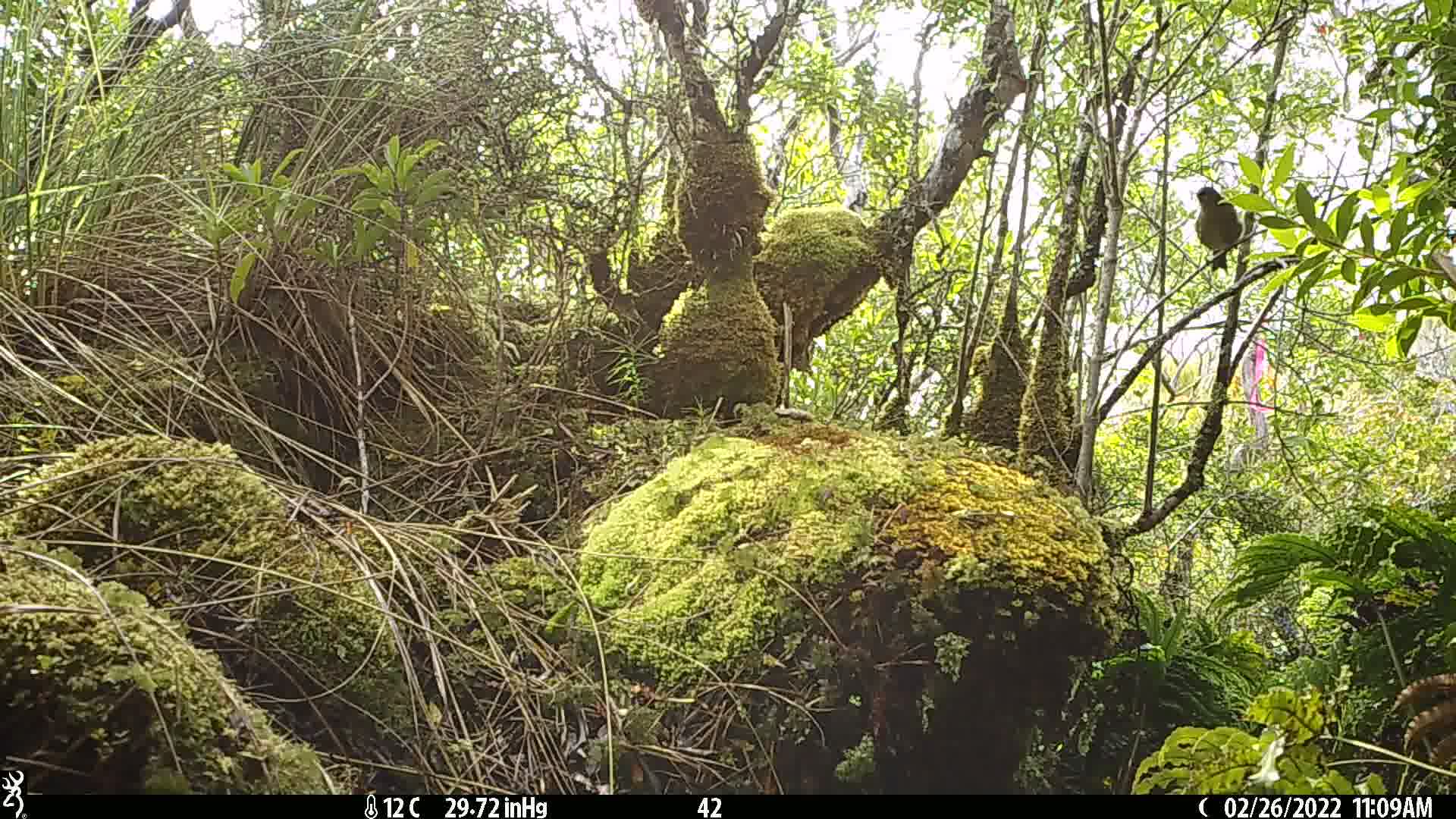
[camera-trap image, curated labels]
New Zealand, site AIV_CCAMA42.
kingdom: Animalia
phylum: Chordata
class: Aves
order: Passeriformes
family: Meliphagidae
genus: Anthornis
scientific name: Anthornis melanura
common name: new zealand bellbird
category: bellbird